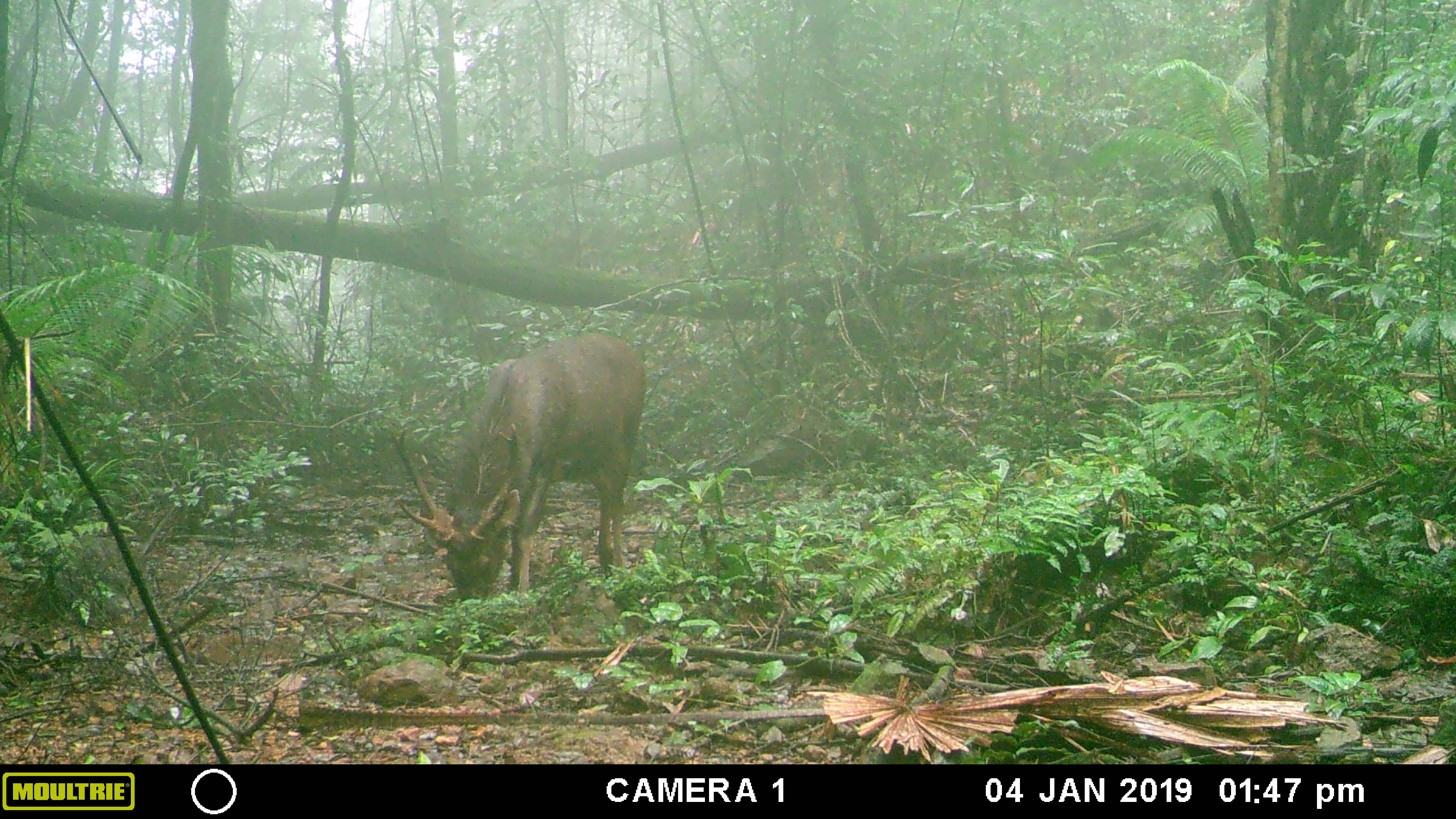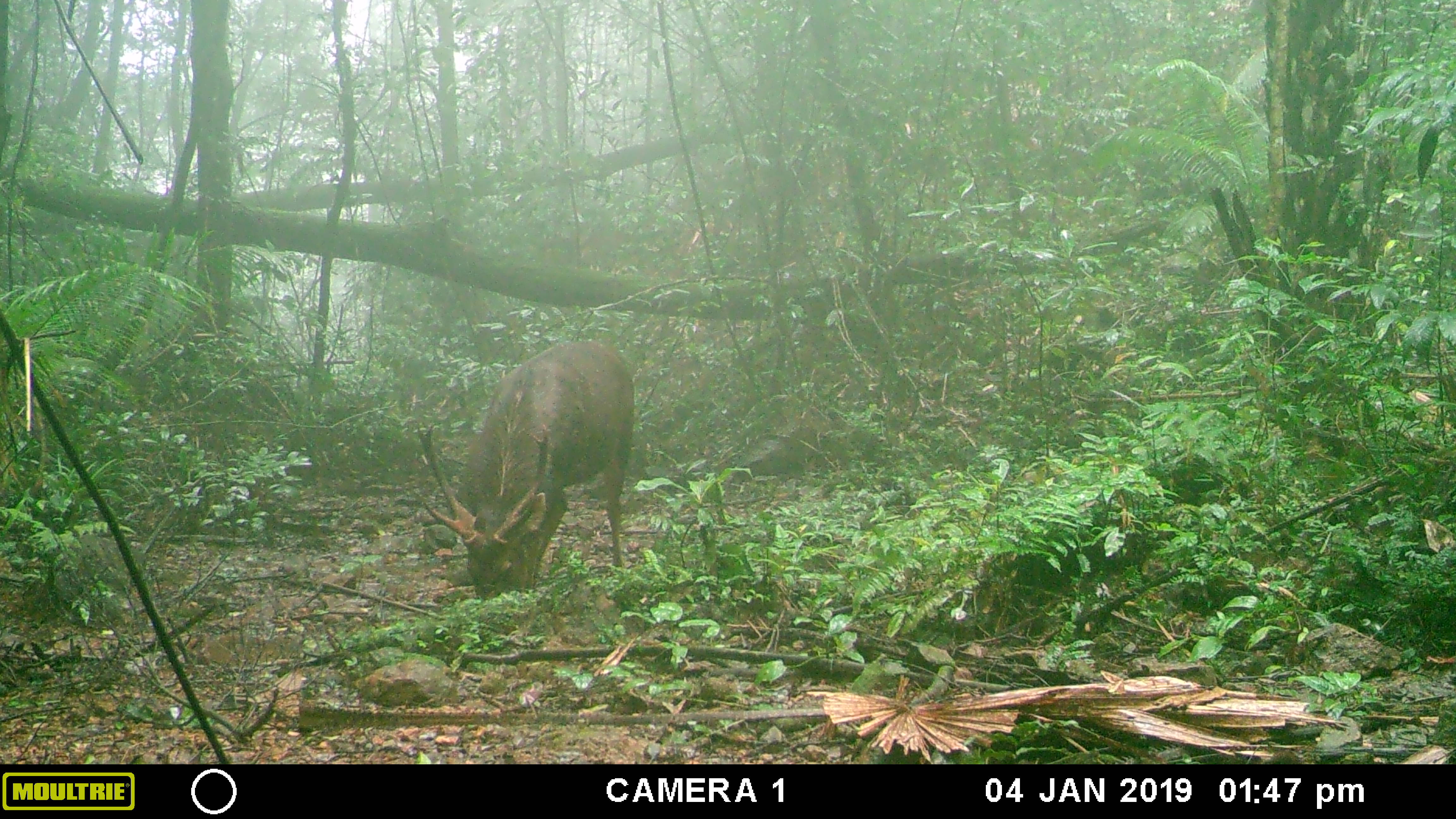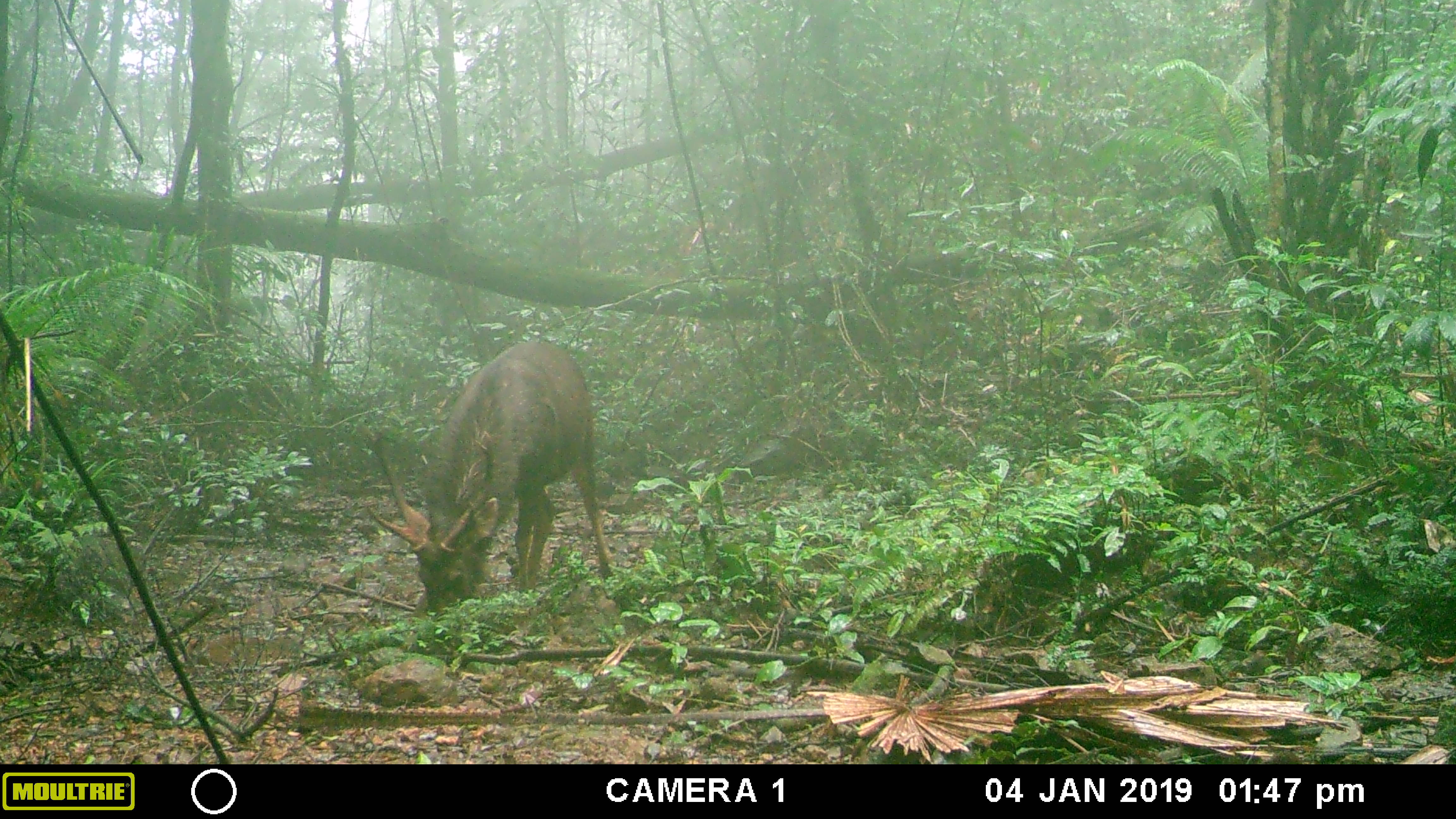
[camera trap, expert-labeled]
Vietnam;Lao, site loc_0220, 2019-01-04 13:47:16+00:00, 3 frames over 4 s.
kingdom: Animalia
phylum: Chordata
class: Mammalia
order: Artiodactyla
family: Cervidae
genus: Rusa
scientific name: Rusa unicolor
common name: sambar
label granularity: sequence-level